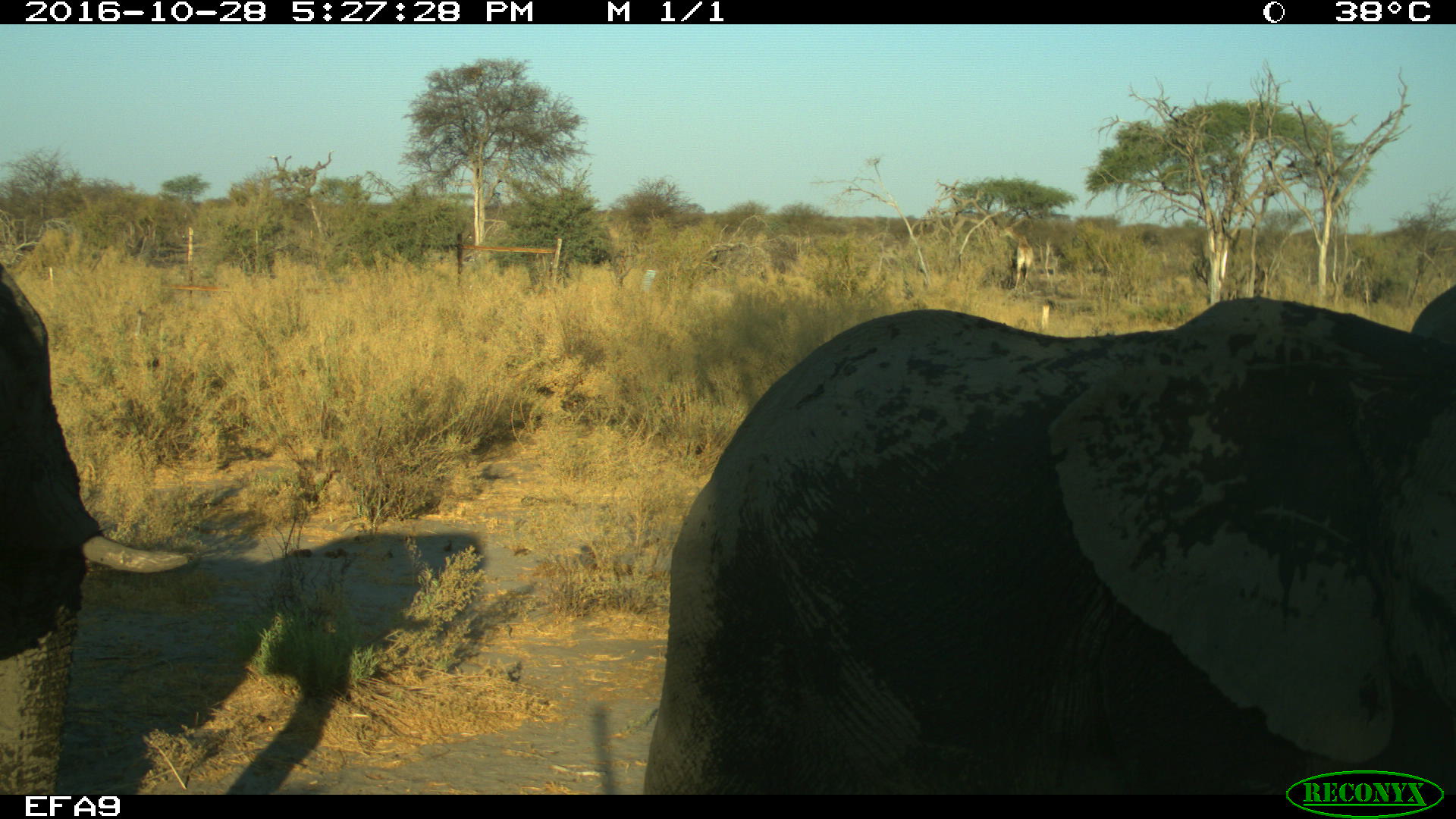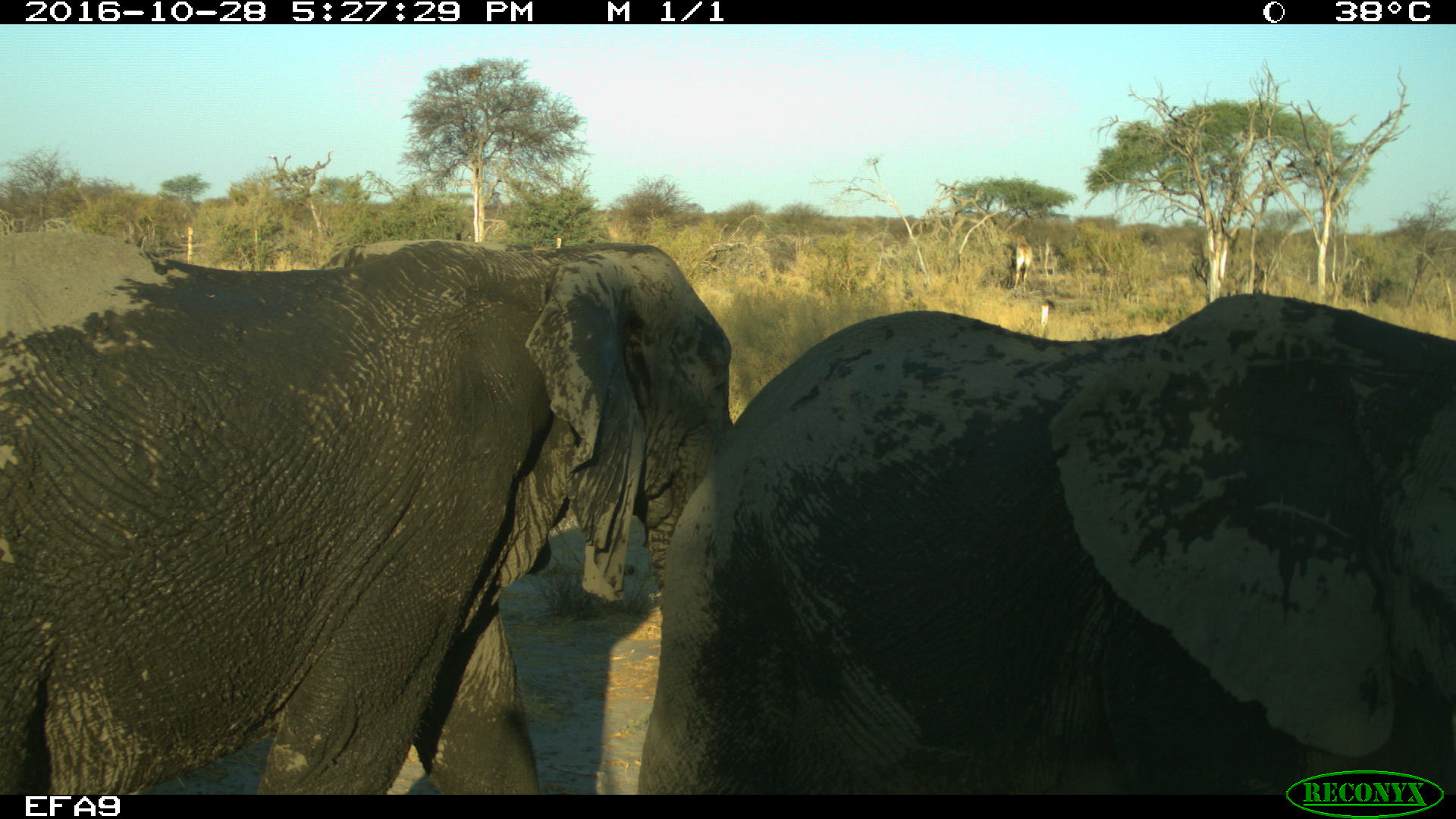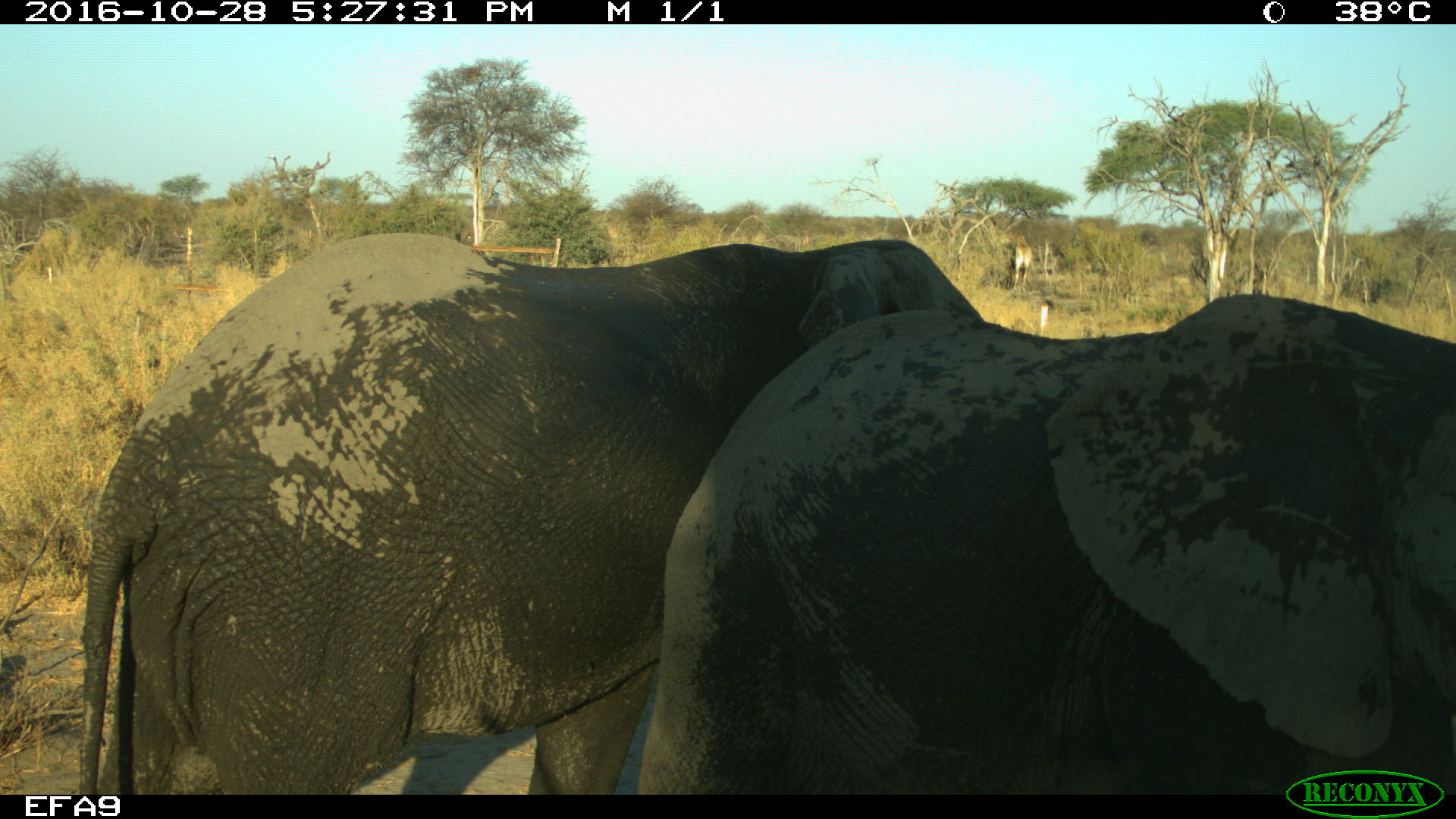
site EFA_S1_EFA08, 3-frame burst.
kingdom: Animalia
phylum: Chordata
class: Mammalia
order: Proboscidea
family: Elephantidae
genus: Loxodonta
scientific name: Loxodonta africana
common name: african bush elephant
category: elephant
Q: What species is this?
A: Elephant (african bush elephant) (Loxodonta africana).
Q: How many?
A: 2.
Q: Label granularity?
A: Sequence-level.